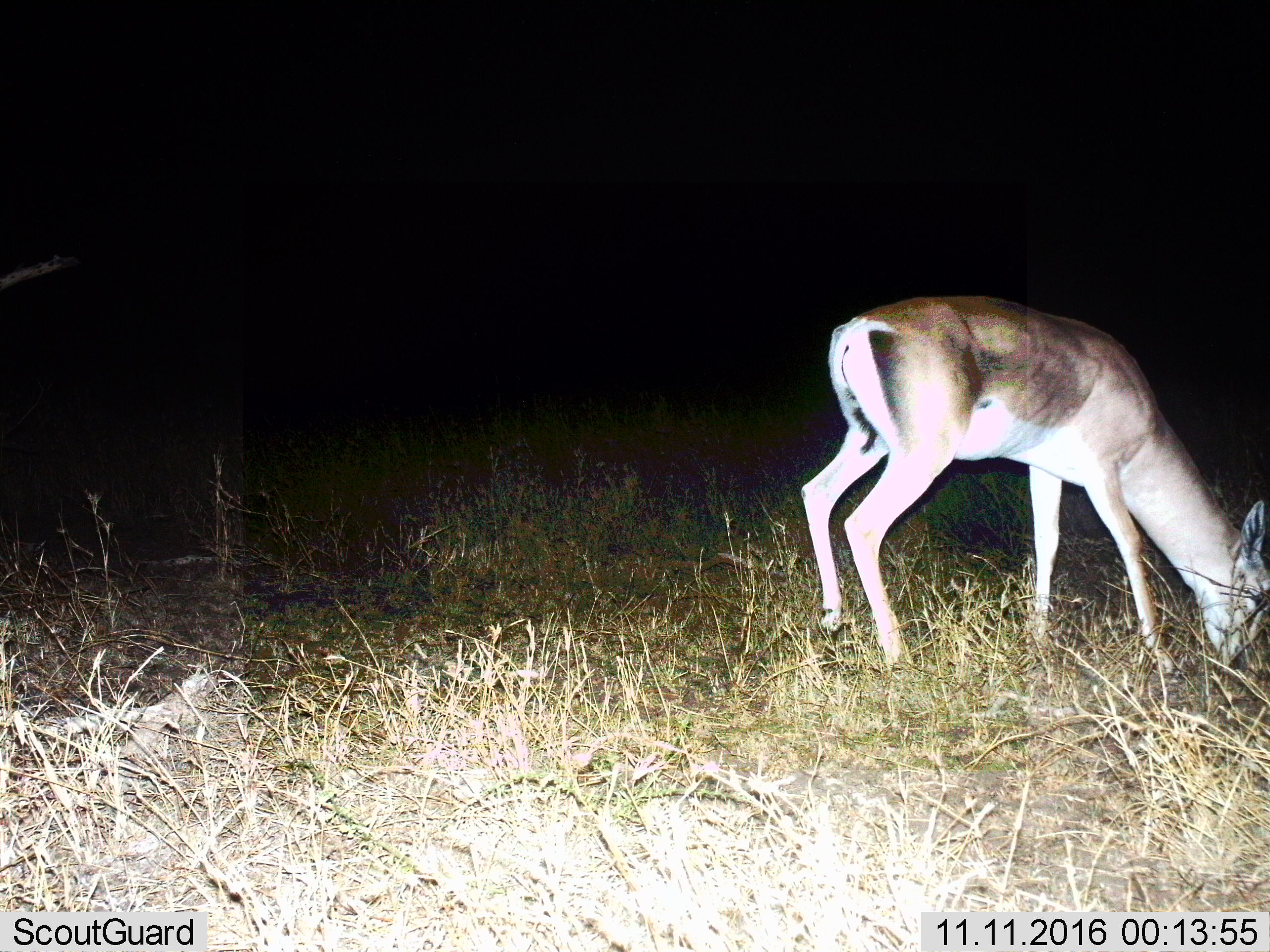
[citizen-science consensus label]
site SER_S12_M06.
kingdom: Animalia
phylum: Chordata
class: Mammalia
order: Artiodactyla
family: Bovidae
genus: Nanger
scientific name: Nanger granti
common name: grant's gazelle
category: gazellegrants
Gazellegrants (grant's gazelle) (Nanger granti), count 1. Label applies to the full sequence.